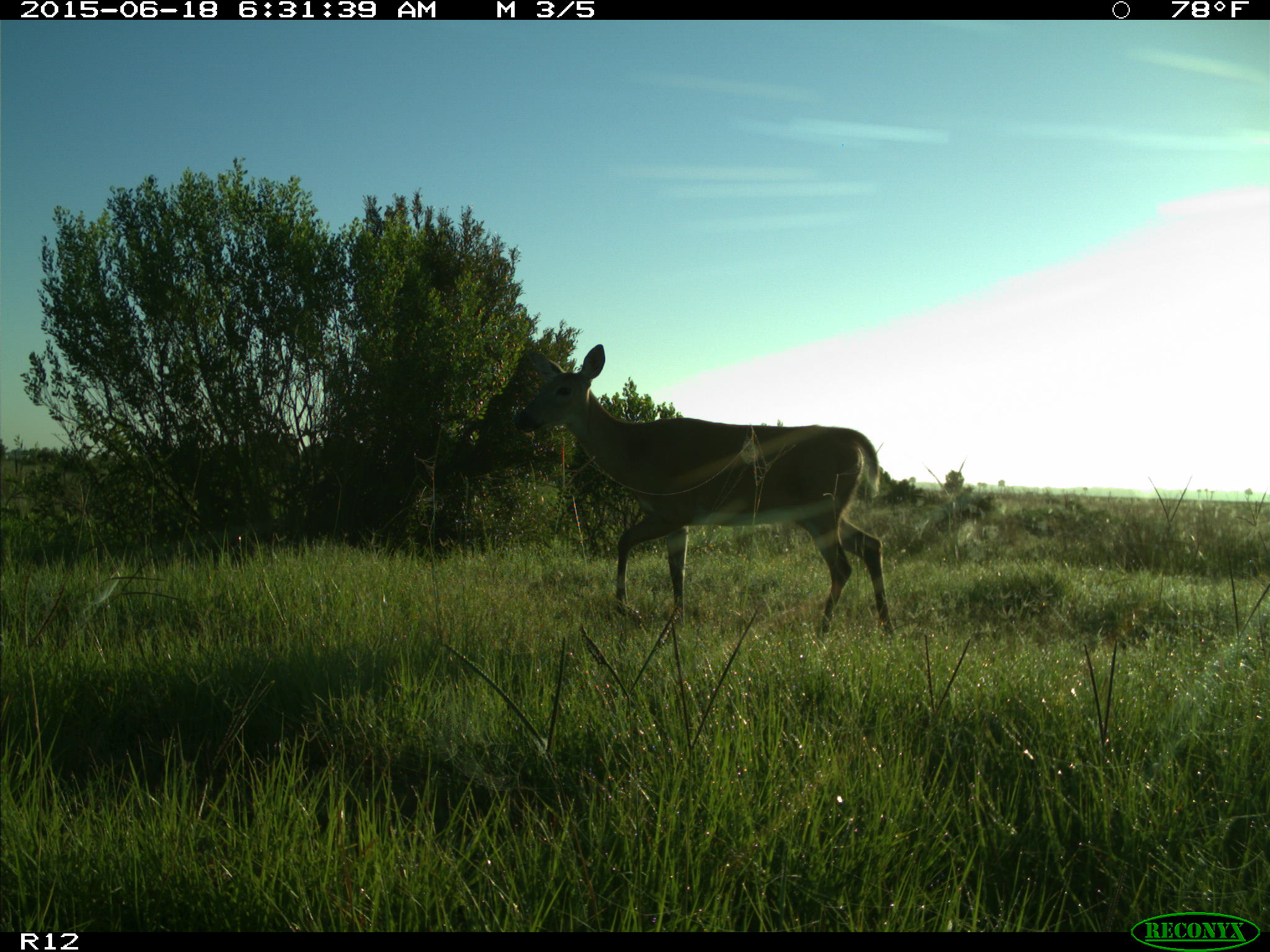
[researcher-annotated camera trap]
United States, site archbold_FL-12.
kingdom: Animalia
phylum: Chordata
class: Mammalia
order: Artiodactyla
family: Cervidae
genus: Odocoileus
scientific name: Odocoileus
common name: deer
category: unidentified deer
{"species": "unidentified deer (deer) (Odocoileus)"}